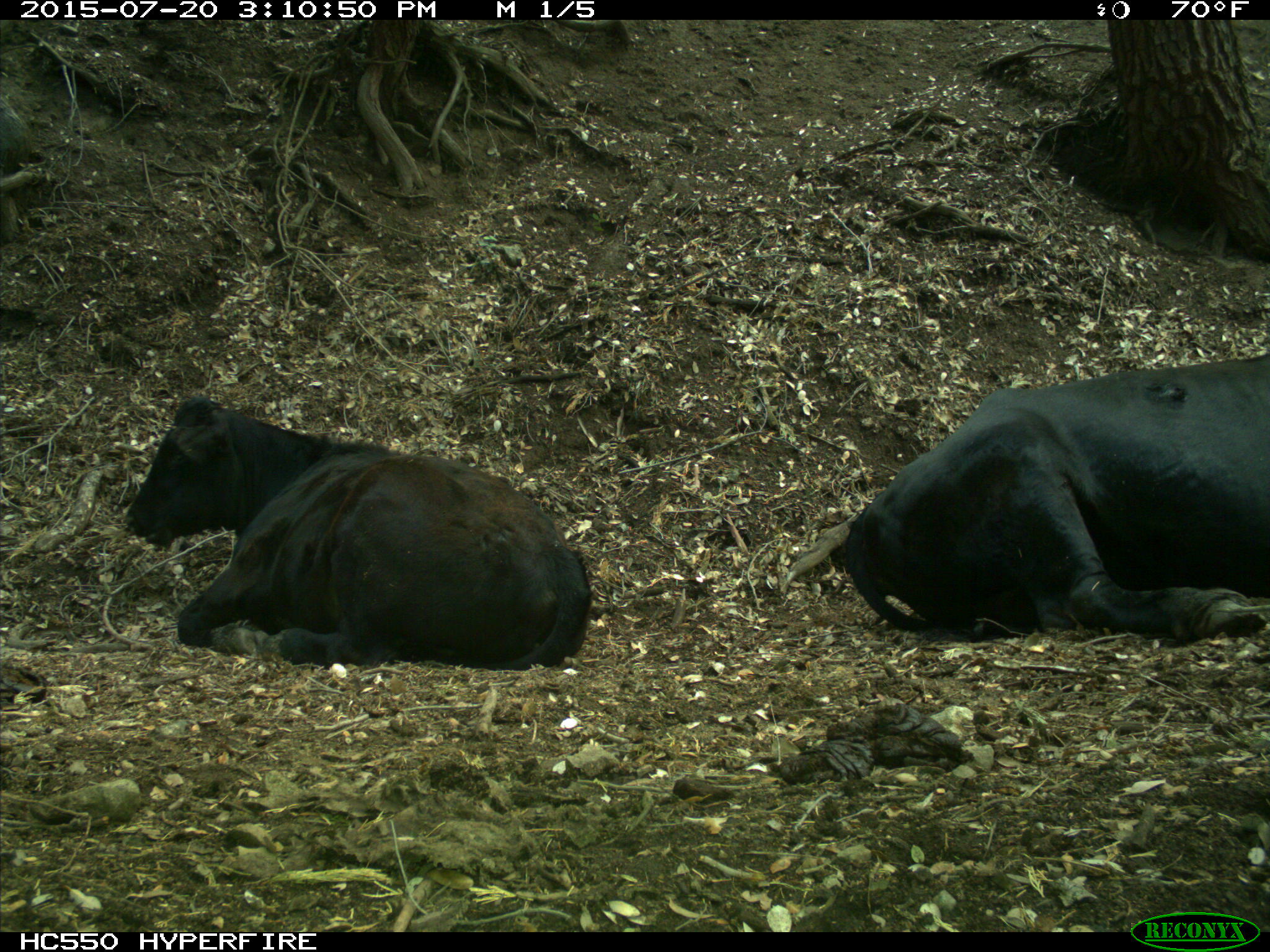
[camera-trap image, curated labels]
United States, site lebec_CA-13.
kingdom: Animalia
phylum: Chordata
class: Mammalia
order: Artiodactyla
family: Bovidae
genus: Bos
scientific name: Bos taurus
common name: domestic cow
Bos taurus (domestic cow).